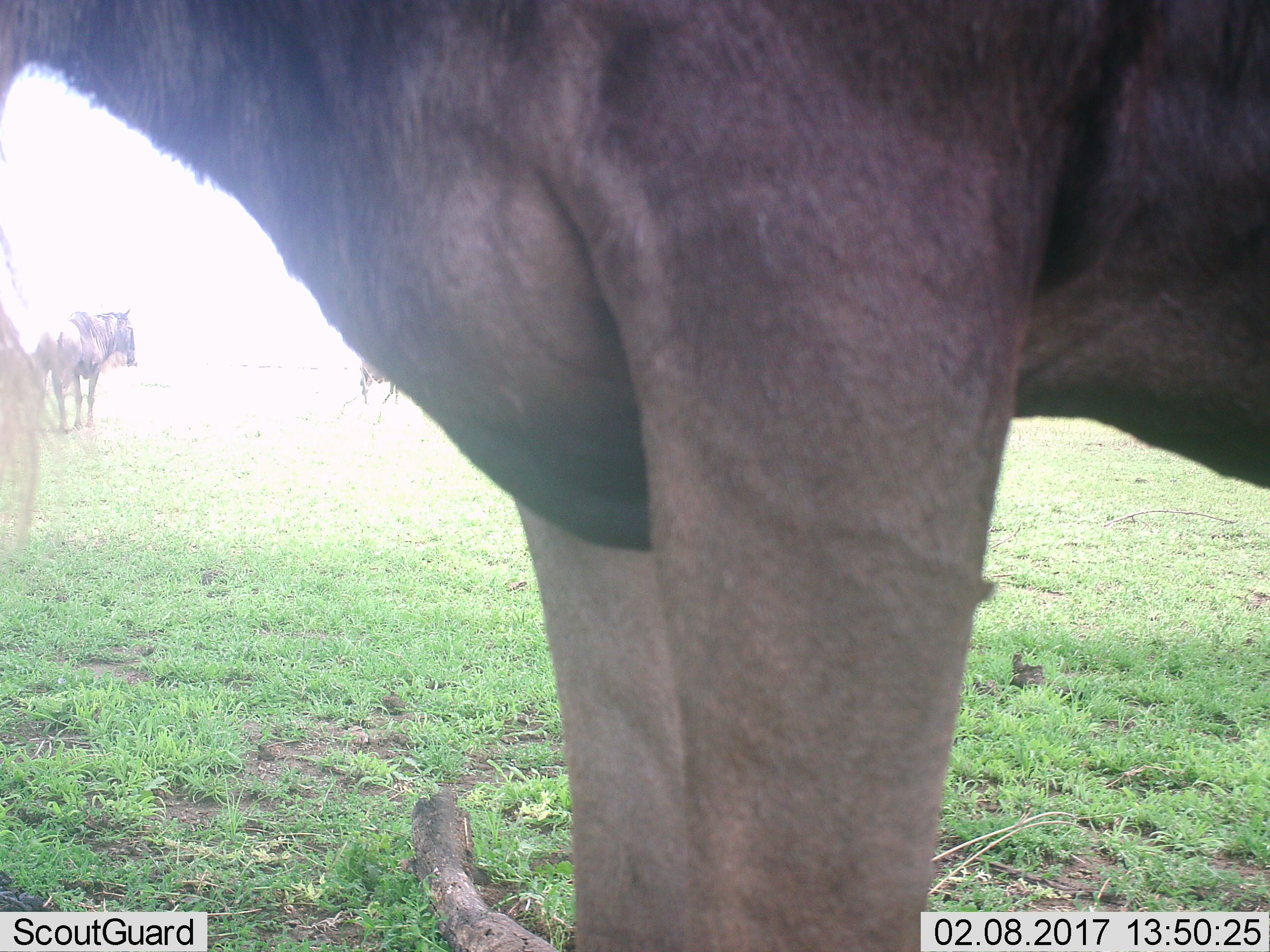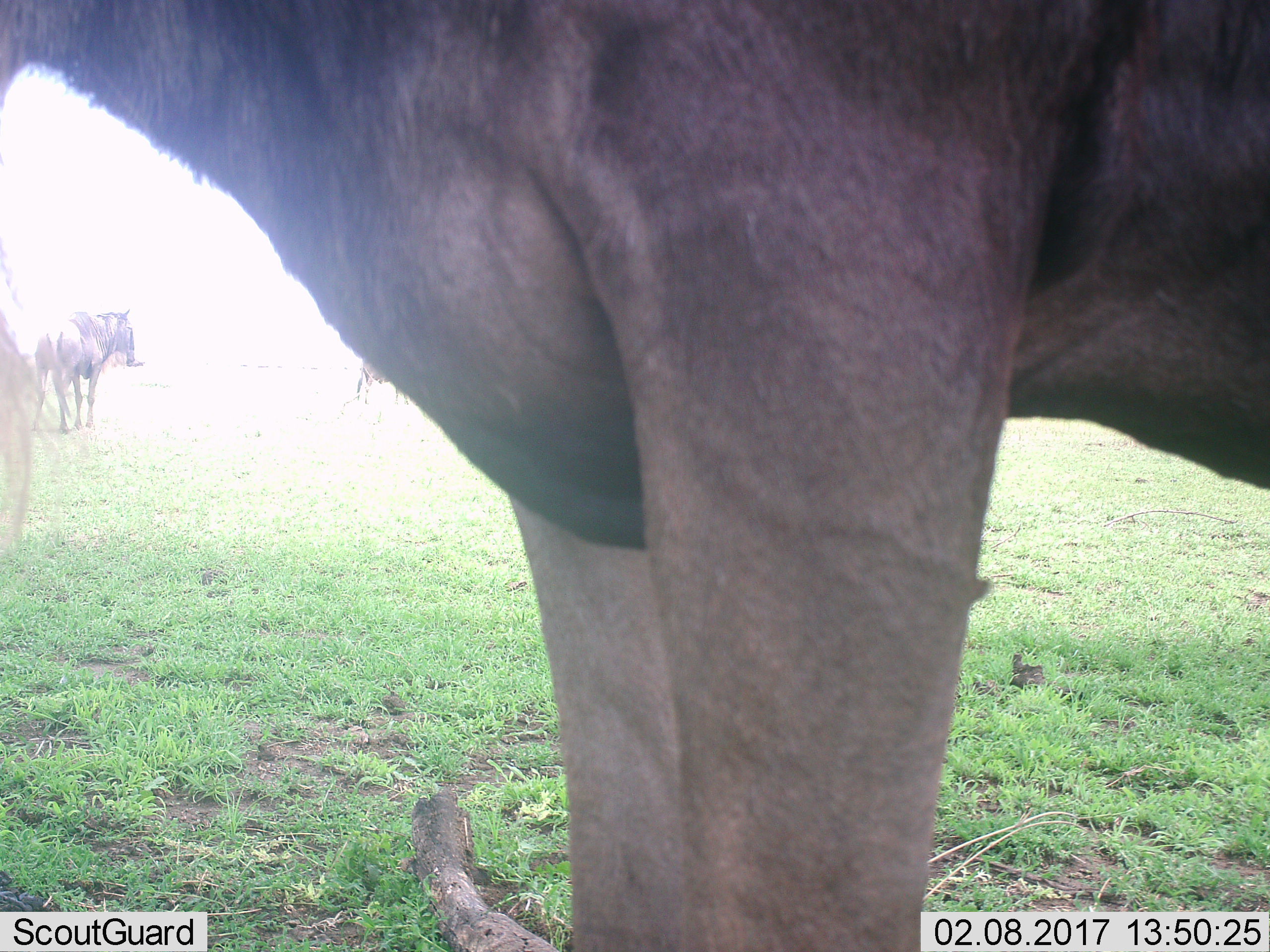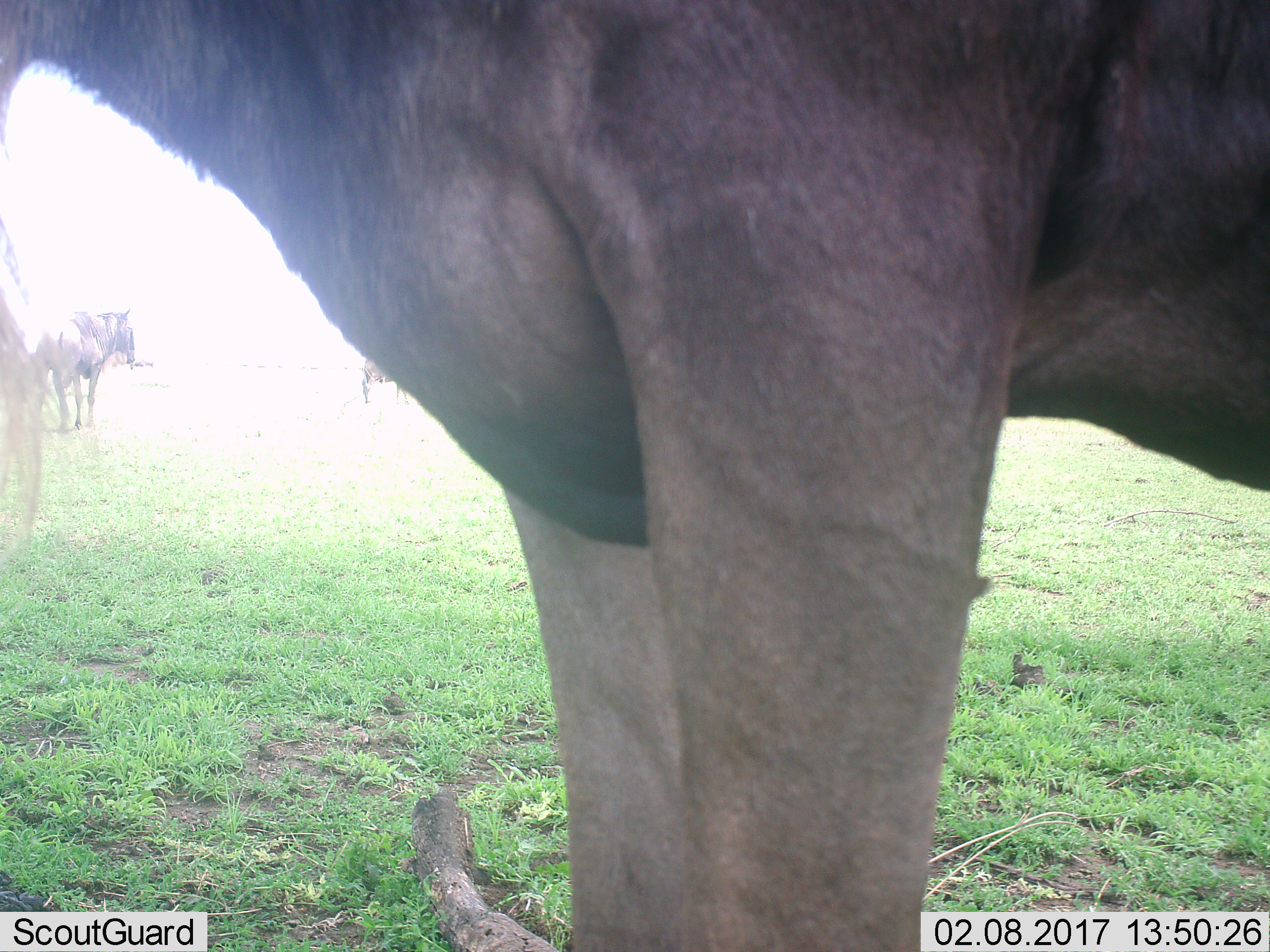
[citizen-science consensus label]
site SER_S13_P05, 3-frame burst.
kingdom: Animalia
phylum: Chordata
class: Mammalia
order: Artiodactyla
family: Bovidae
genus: Connochaetes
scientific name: Connochaetes taurinus taurinus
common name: blue wildebeest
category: wildebeestblue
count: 4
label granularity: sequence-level